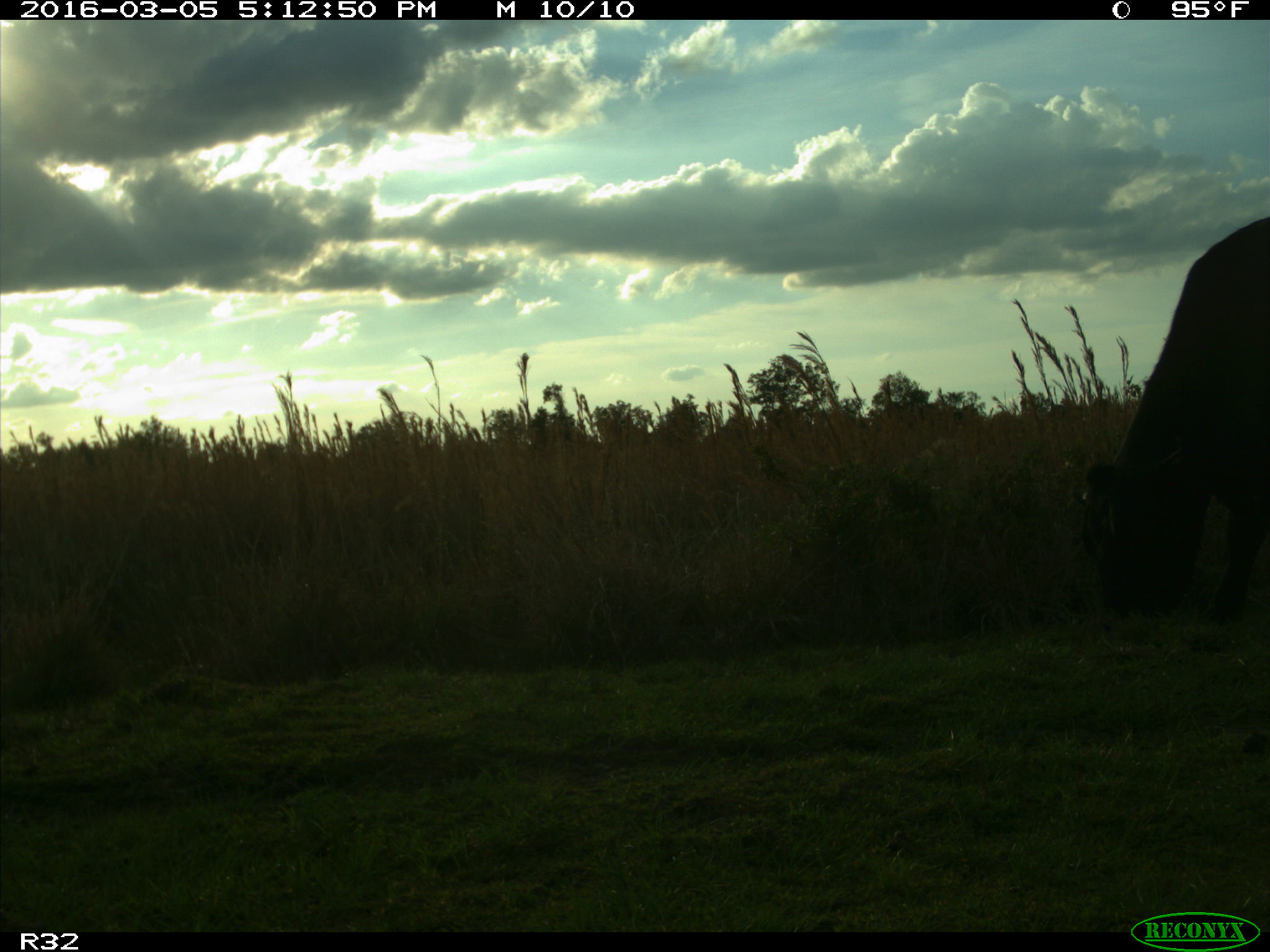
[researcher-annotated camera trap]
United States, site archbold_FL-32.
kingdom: Animalia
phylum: Chordata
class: Mammalia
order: Artiodactyla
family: Bovidae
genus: Bos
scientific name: Bos taurus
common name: domestic cow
Bos taurus (domestic cow).